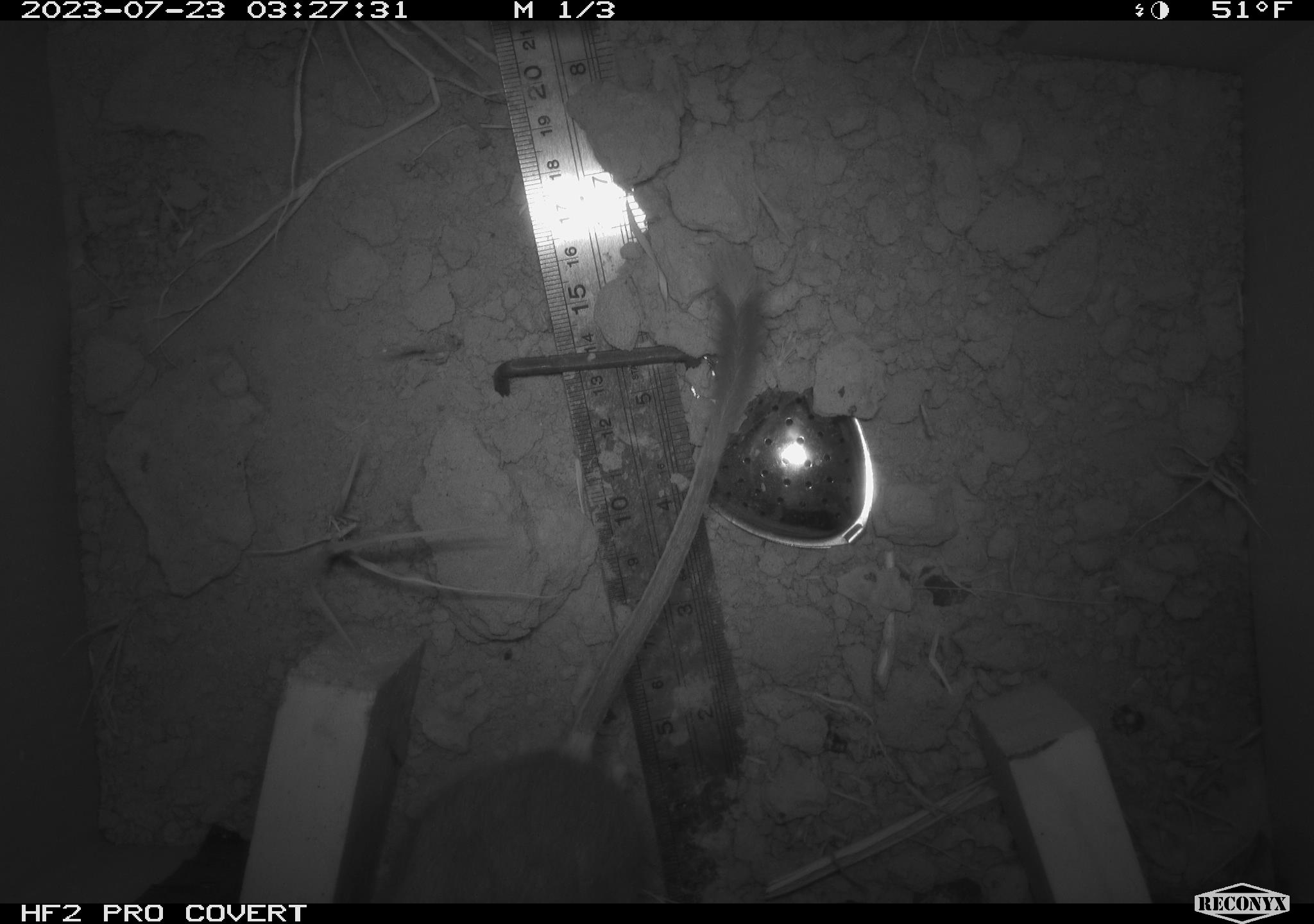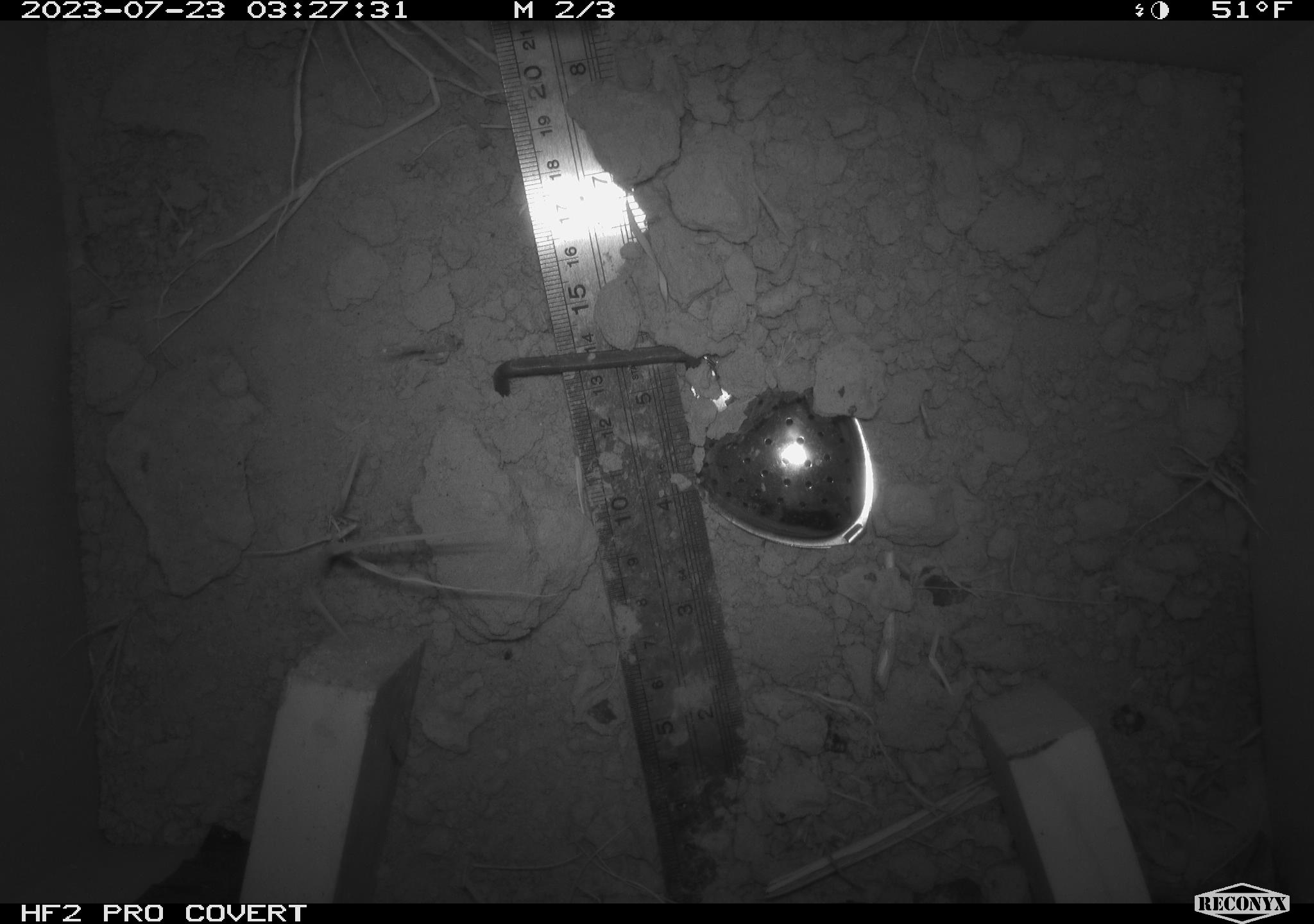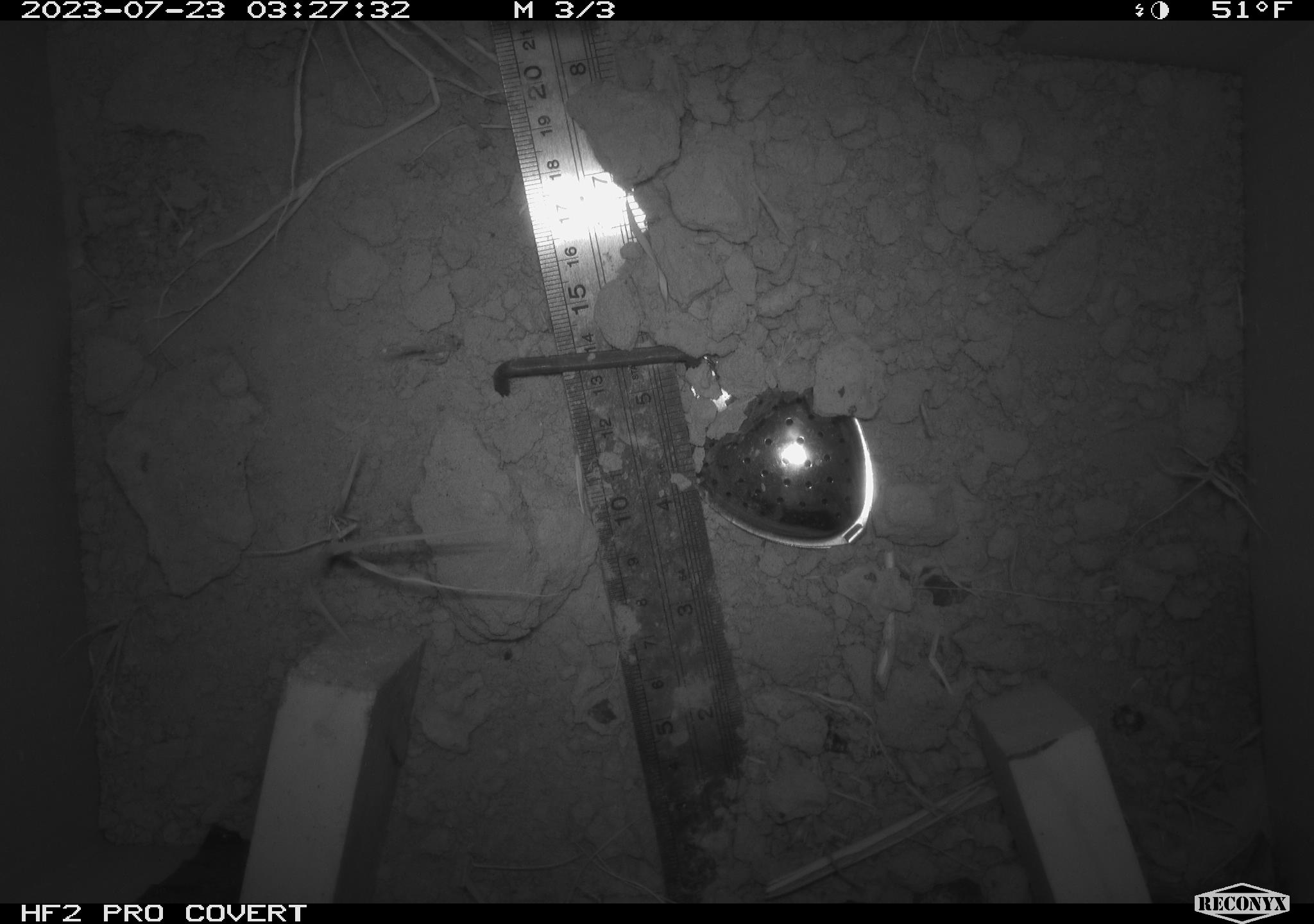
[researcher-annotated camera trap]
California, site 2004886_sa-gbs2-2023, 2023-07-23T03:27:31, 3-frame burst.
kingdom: Animalia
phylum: Chordata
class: Mammalia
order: Rodentia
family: Heteromyidae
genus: Dipodomys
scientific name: Dipodomys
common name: kangaroo rats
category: dipodomys species